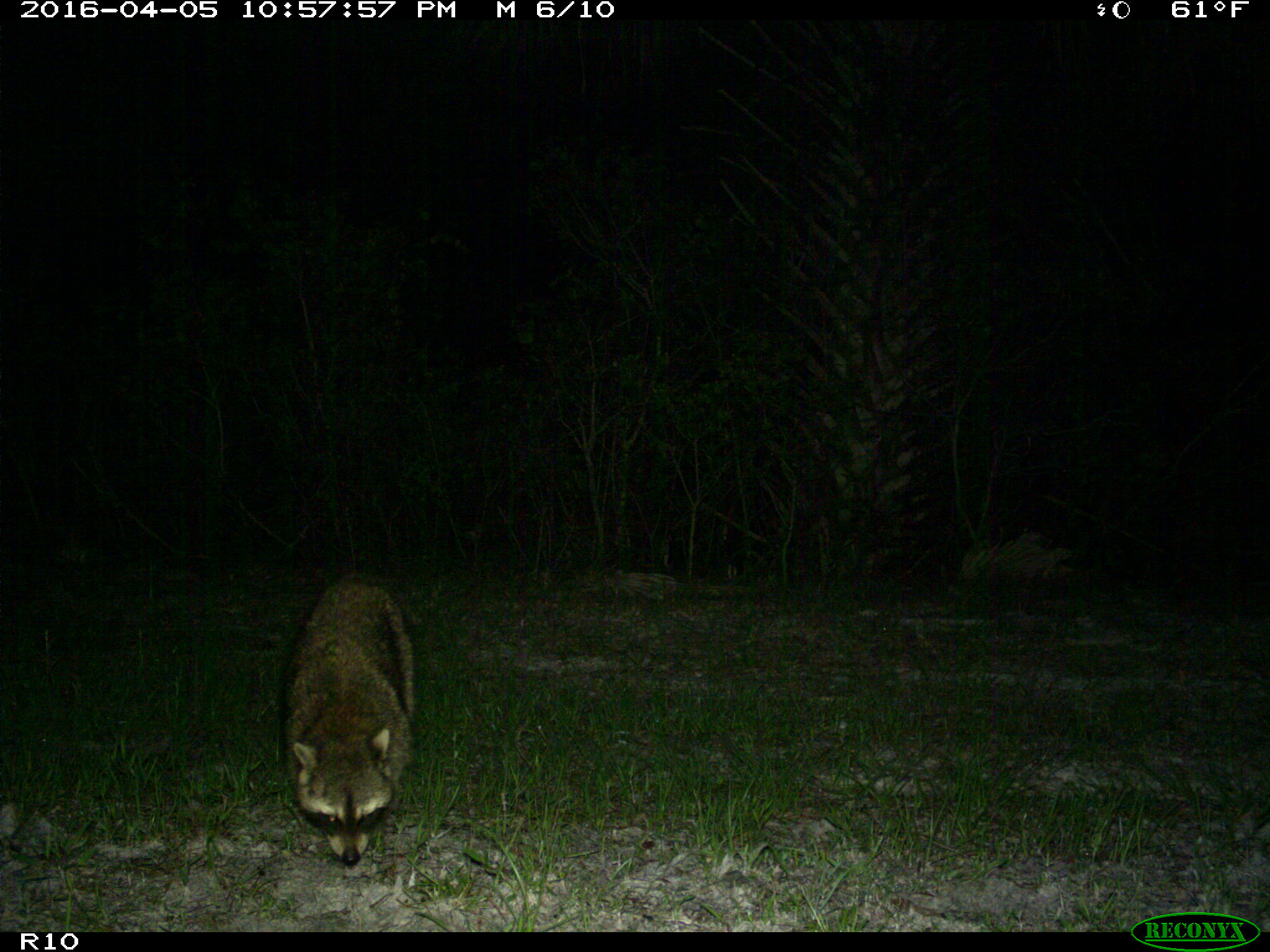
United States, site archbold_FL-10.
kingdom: Animalia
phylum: Chordata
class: Mammalia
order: Carnivora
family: Procyonidae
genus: Procyon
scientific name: Procyon lotor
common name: common raccoon